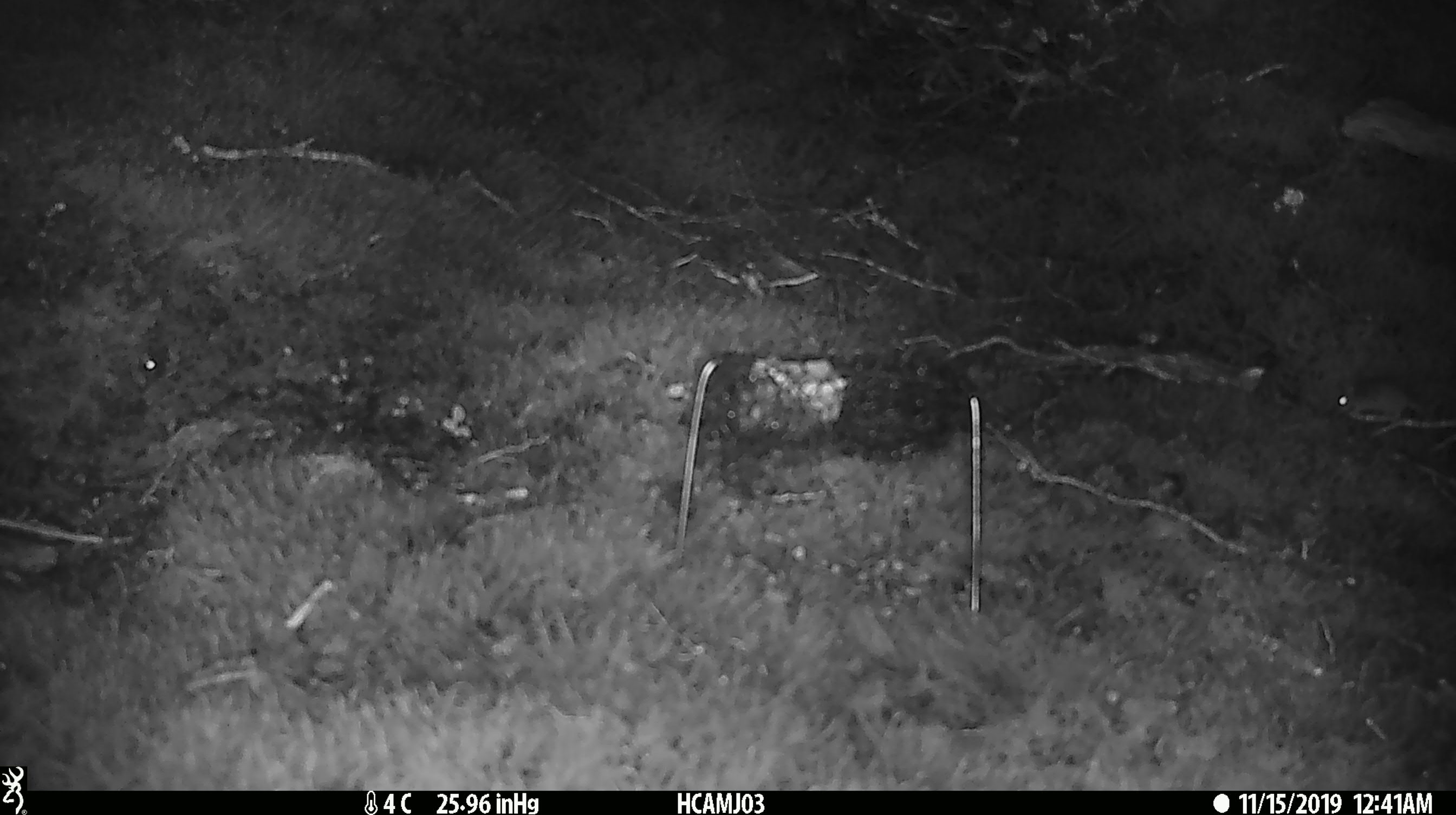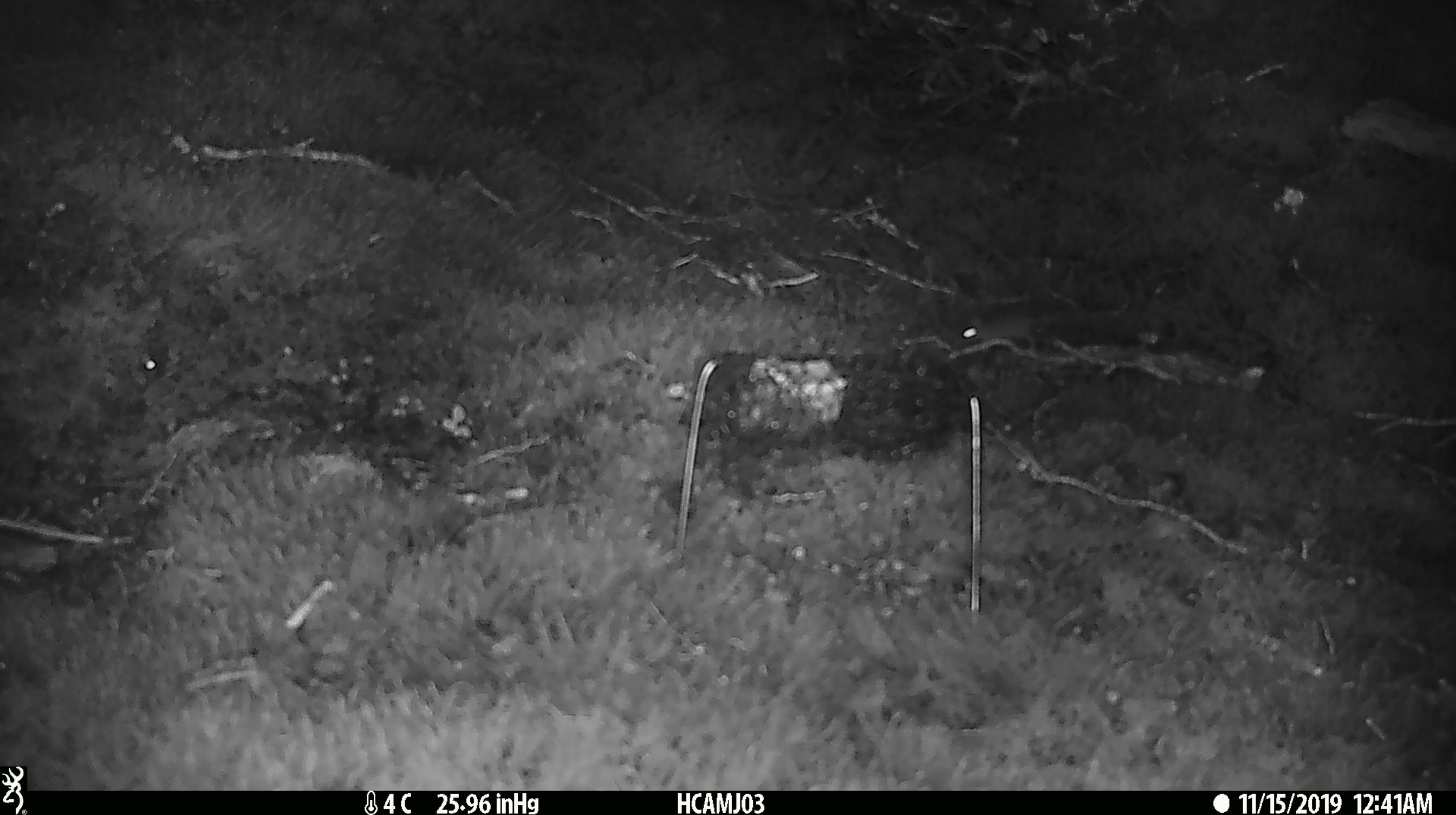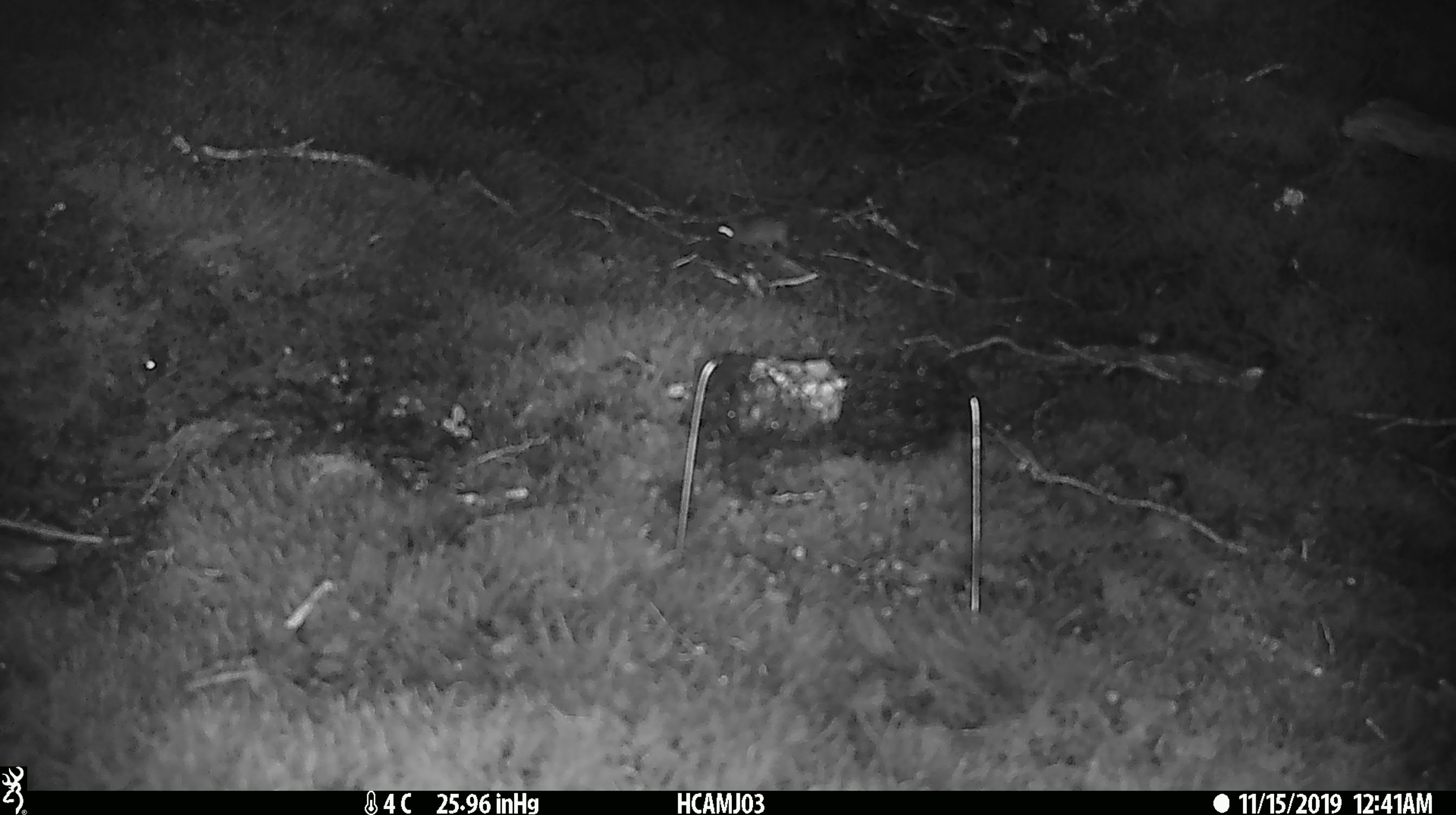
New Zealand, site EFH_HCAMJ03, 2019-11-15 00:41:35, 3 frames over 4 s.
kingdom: Animalia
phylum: Chordata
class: Mammalia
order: Rodentia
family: Muridae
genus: Mus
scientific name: Mus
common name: mouse